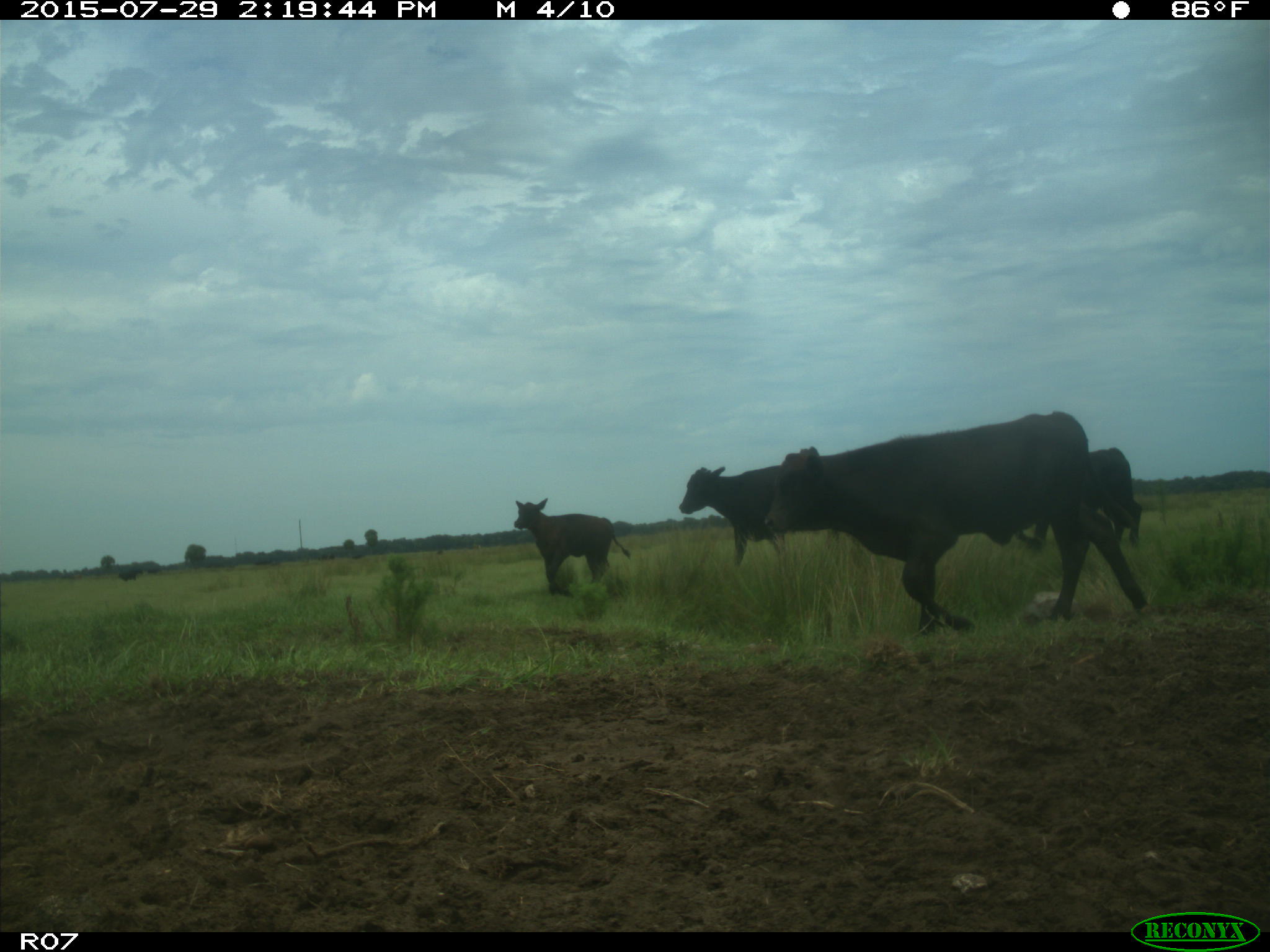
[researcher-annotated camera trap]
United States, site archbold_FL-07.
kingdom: Animalia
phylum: Chordata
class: Mammalia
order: Artiodactyla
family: Bovidae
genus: Bos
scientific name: Bos taurus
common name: domestic cow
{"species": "Bos taurus (domestic cow)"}